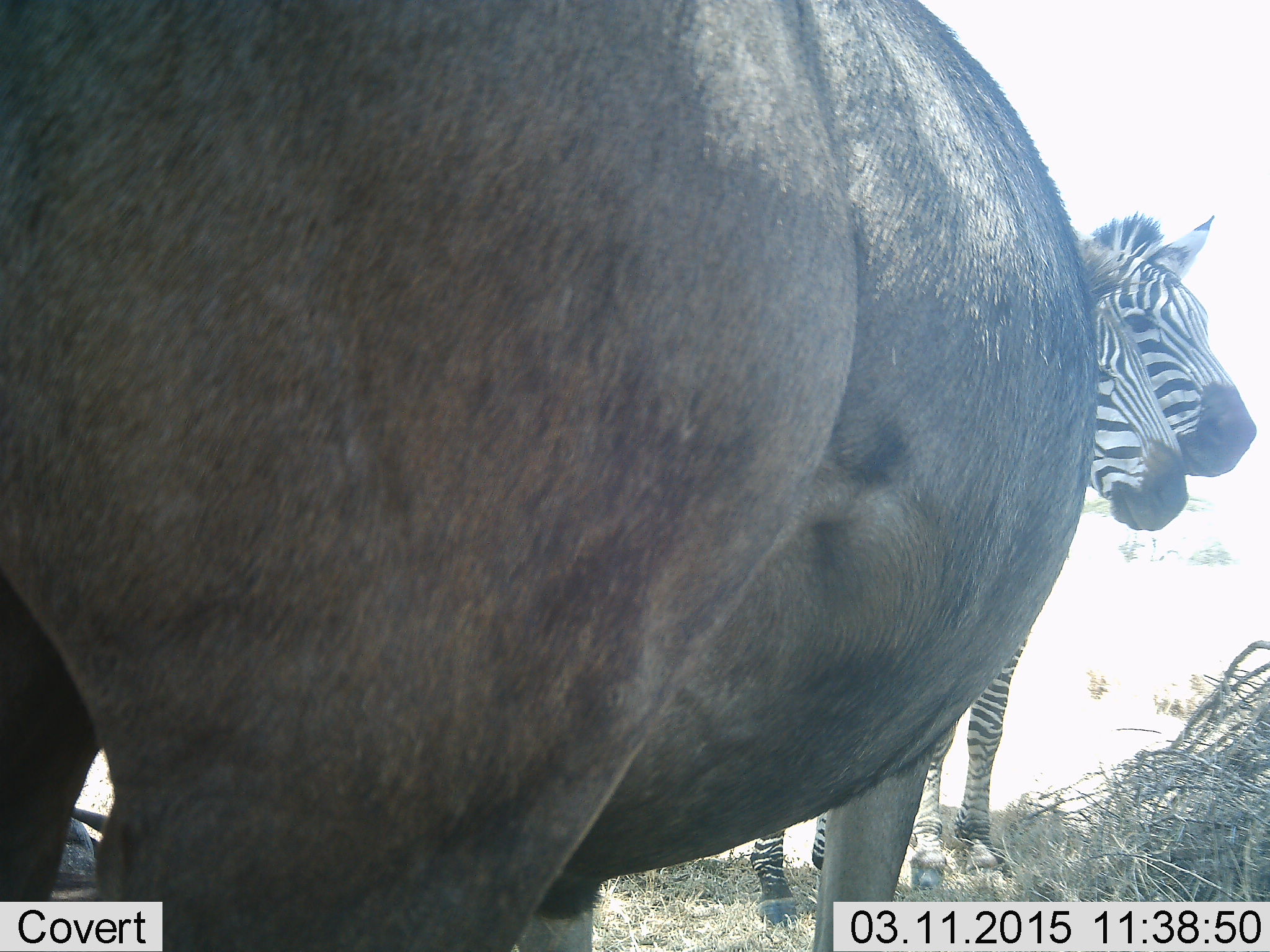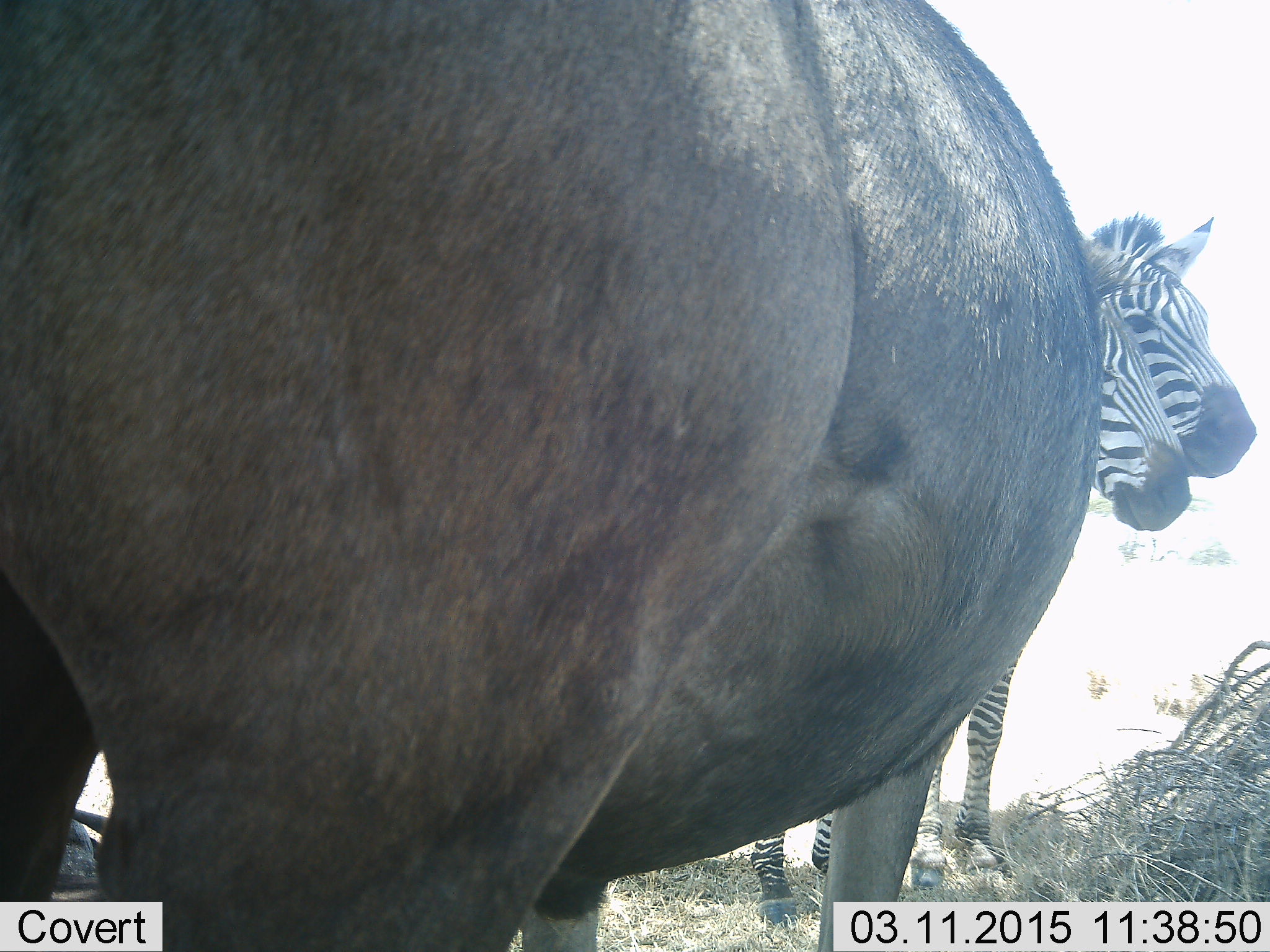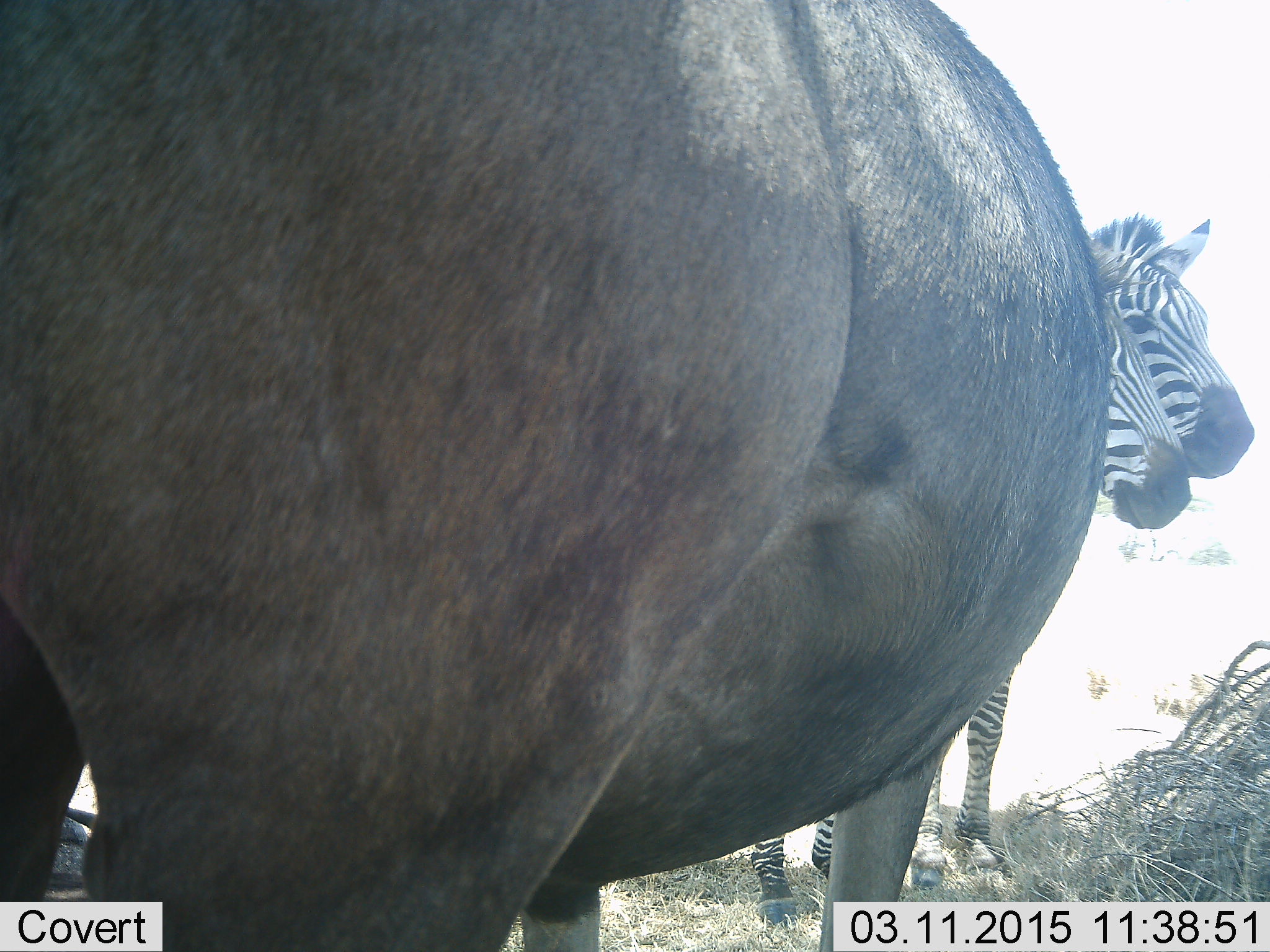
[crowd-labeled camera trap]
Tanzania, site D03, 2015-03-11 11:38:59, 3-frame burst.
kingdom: Animalia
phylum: Chordata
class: Mammalia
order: Artiodactyla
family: Bovidae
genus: Connochaetes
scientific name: Connochaetes taurinus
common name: blue wildebeest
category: wildebeest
Wildebeest (blue wildebeest) (Connochaetes taurinus), count 1. Behavior (volunteer vote fractions): standing 100%, resting 10%, moving 0%, interacting 0%. Young present (vote fraction): 0%. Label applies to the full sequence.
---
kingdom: Animalia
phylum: Chordata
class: Mammalia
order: Perissodactyla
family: Equidae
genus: Equus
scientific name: Equus quagga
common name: plains zebra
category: zebra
Zebra (plains zebra) (Equus quagga), count 2. Behavior (volunteer vote fractions): standing 100%, resting 0%, moving 0%, interacting 0%. Young present (vote fraction): 0%. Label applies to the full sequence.